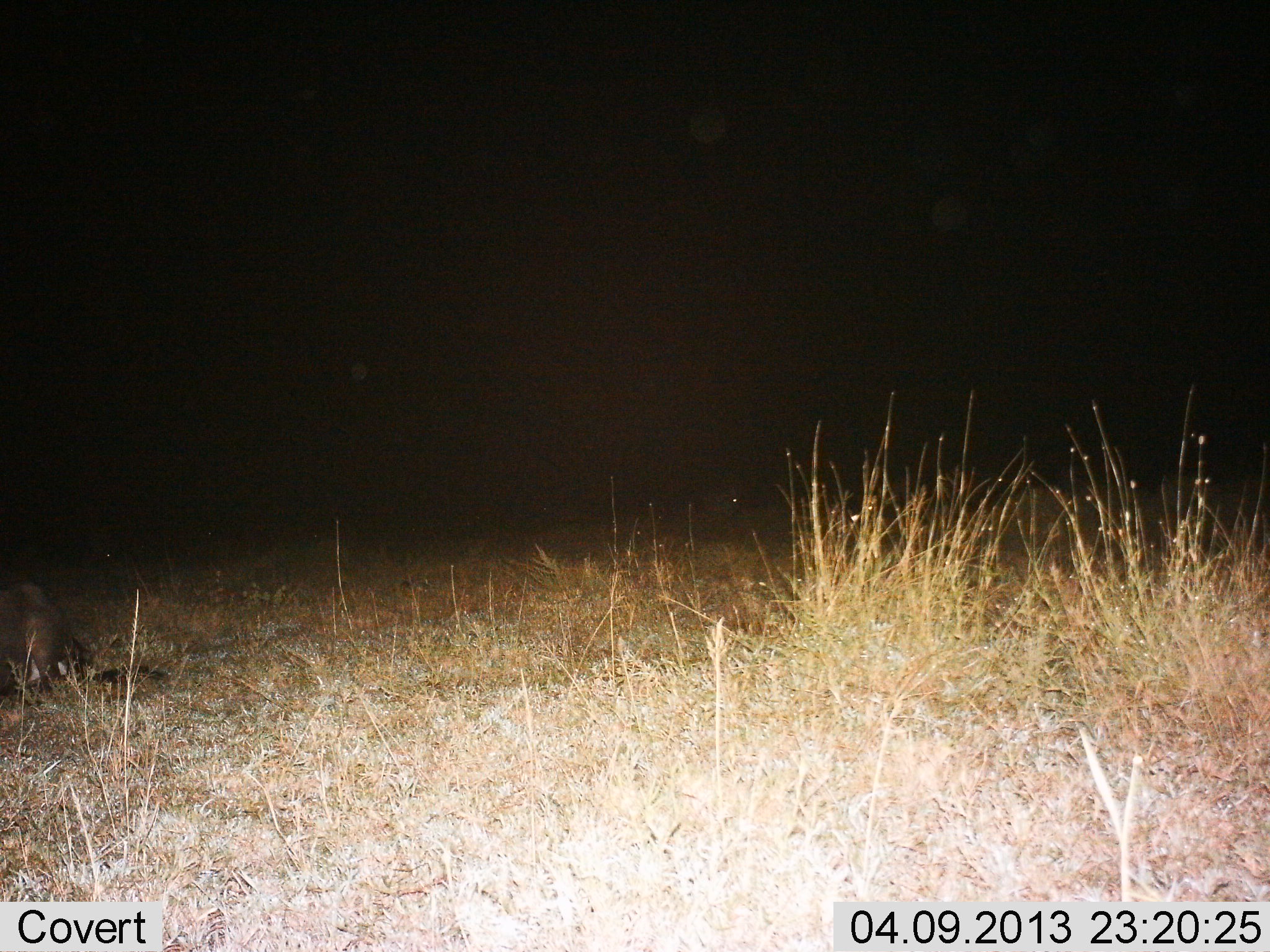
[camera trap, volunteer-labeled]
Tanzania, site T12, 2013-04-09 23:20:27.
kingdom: Animalia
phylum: Chordata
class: Mammalia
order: Artiodactyla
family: Bovidae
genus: Connochaetes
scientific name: Connochaetes taurinus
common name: blue wildebeest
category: wildebeest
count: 1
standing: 25%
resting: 100%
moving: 0%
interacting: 0%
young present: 0%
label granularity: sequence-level